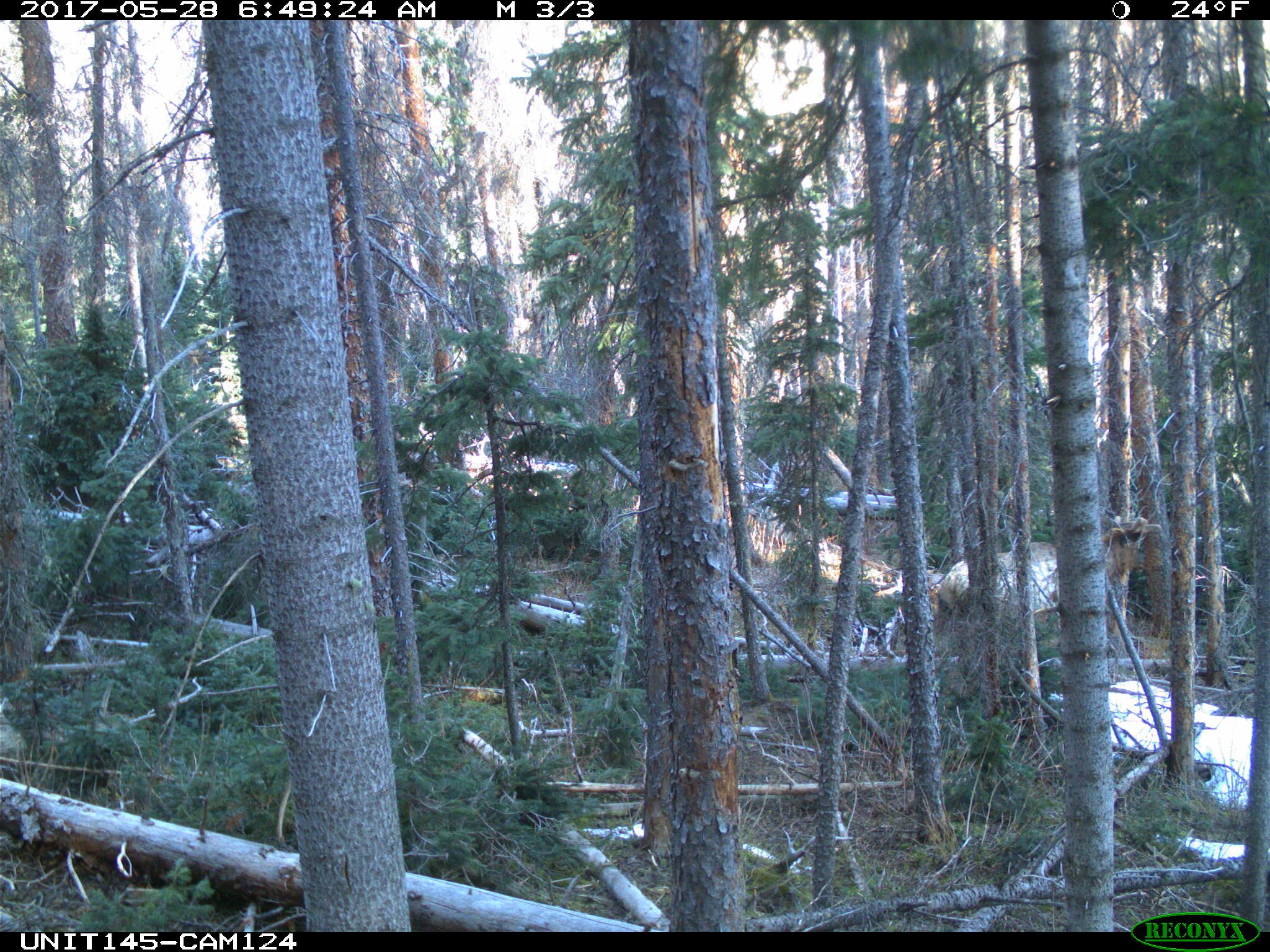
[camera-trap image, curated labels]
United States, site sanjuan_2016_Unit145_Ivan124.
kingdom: Animalia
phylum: Chordata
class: Mammalia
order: Artiodactyla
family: Cervidae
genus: Cervus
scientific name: Cervus elaphus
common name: red deer